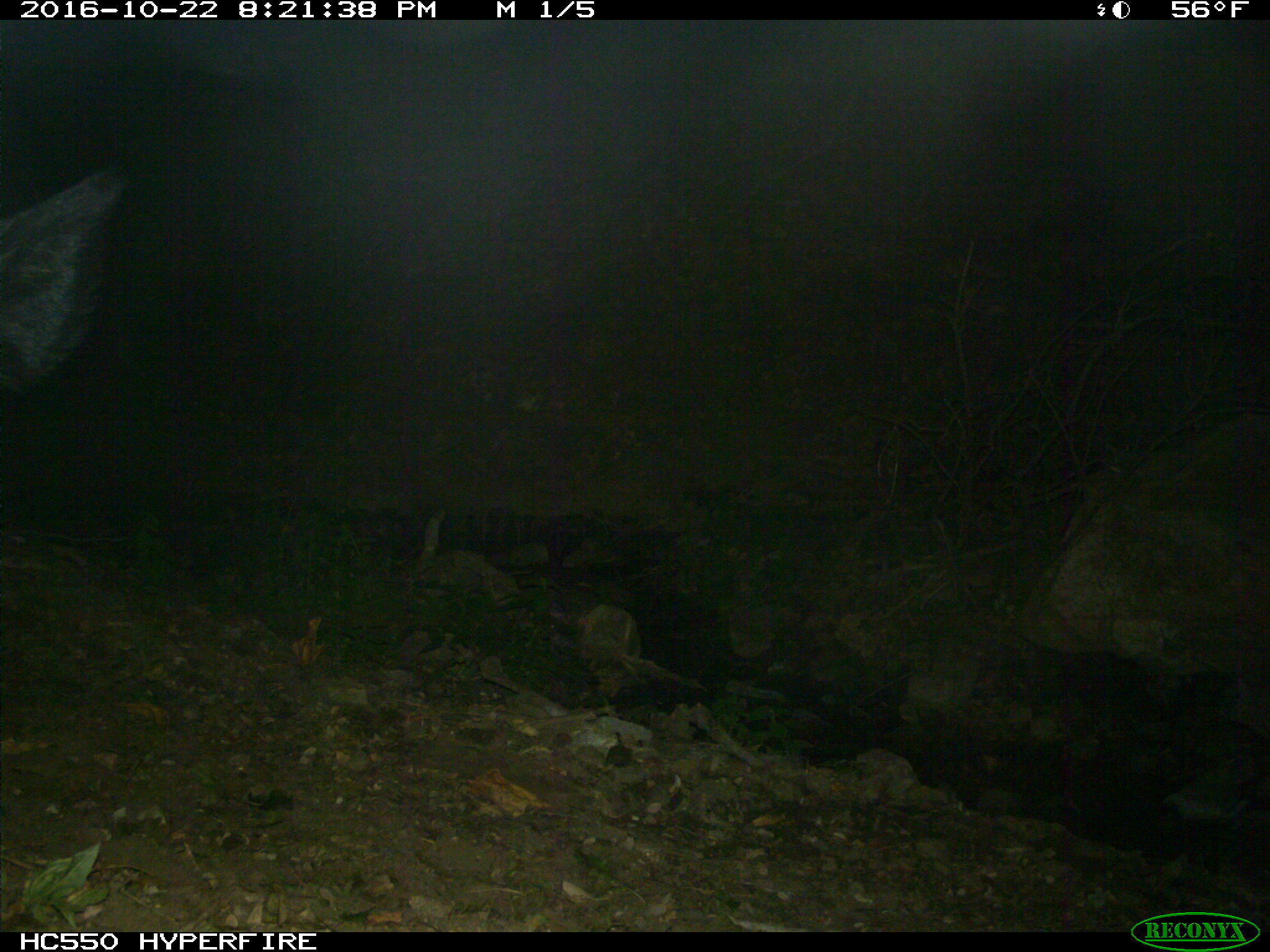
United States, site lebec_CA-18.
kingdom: Animalia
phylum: Chordata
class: Mammalia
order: Artiodactyla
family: Suidae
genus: Sus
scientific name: Sus scrofa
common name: wild boar